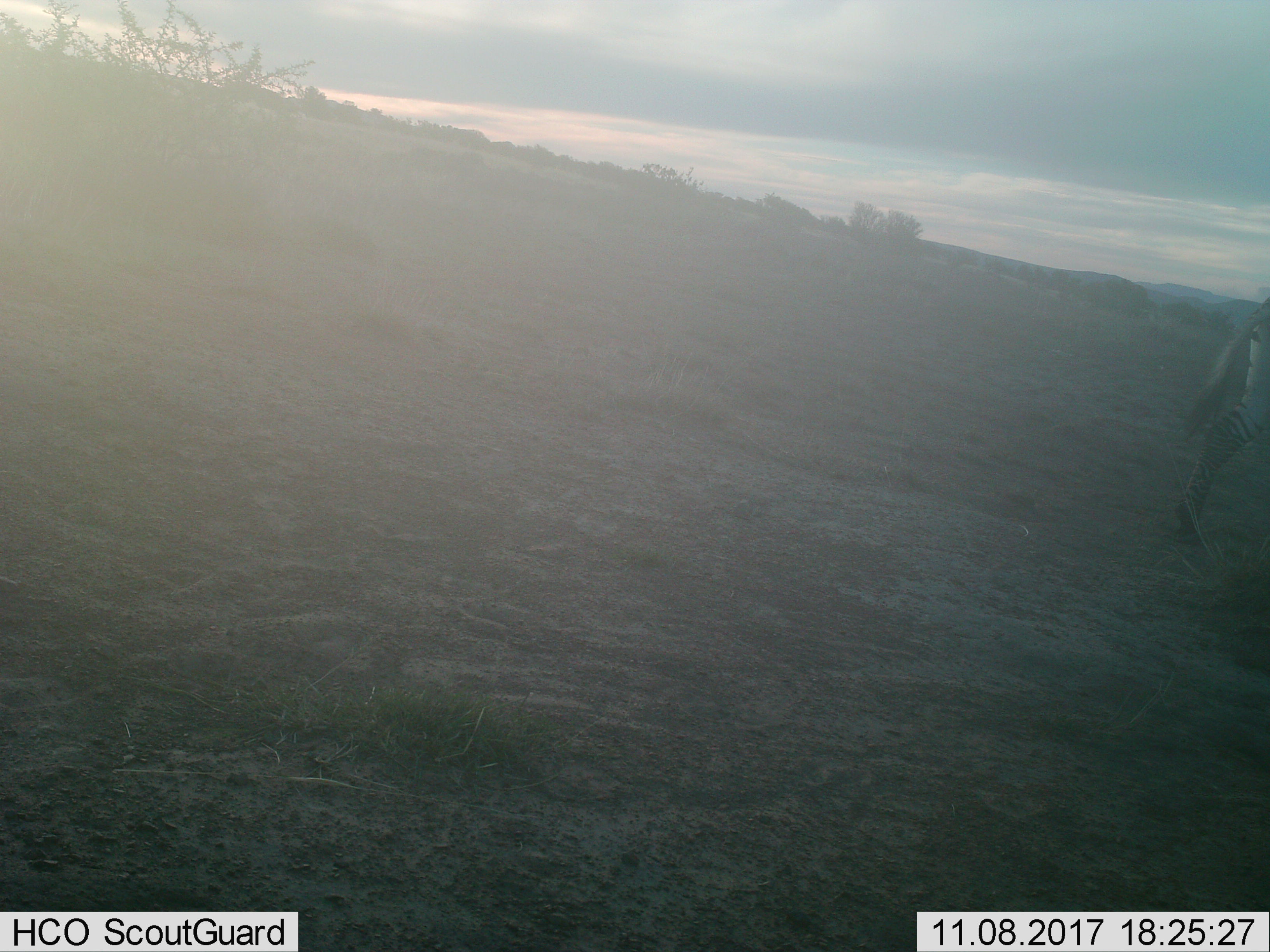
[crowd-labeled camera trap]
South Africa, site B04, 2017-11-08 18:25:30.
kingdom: Animalia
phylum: Chordata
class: Mammalia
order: Perissodactyla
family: Equidae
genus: Equus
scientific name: Equus zebra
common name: mountain zebra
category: zebramountain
Zebramountain (mountain zebra) (Equus zebra), count 1. Behavior (volunteer vote fractions): standing 12%, resting 0%, moving 88%, interacting 0%. Young present (vote fraction): 0%. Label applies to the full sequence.